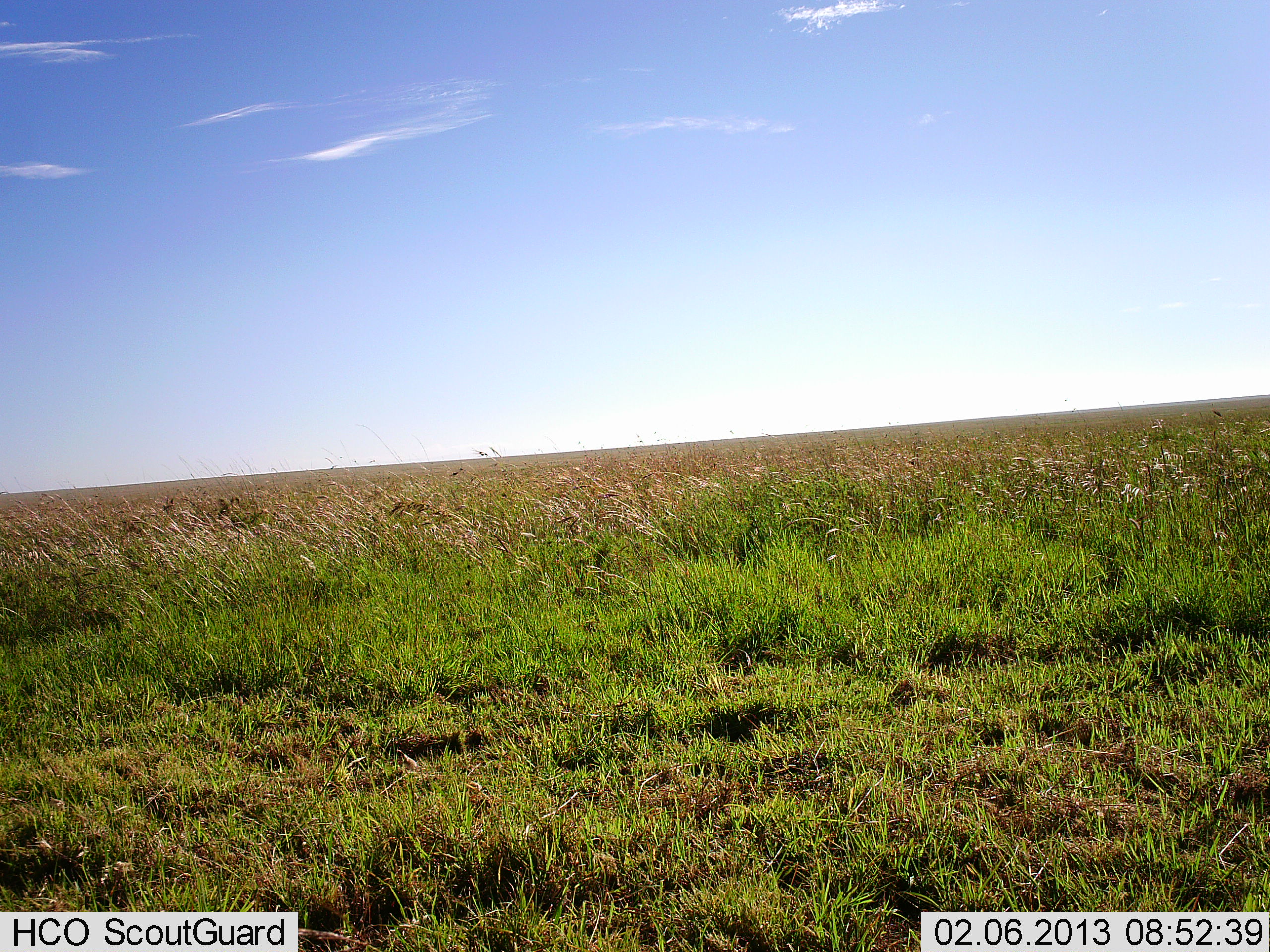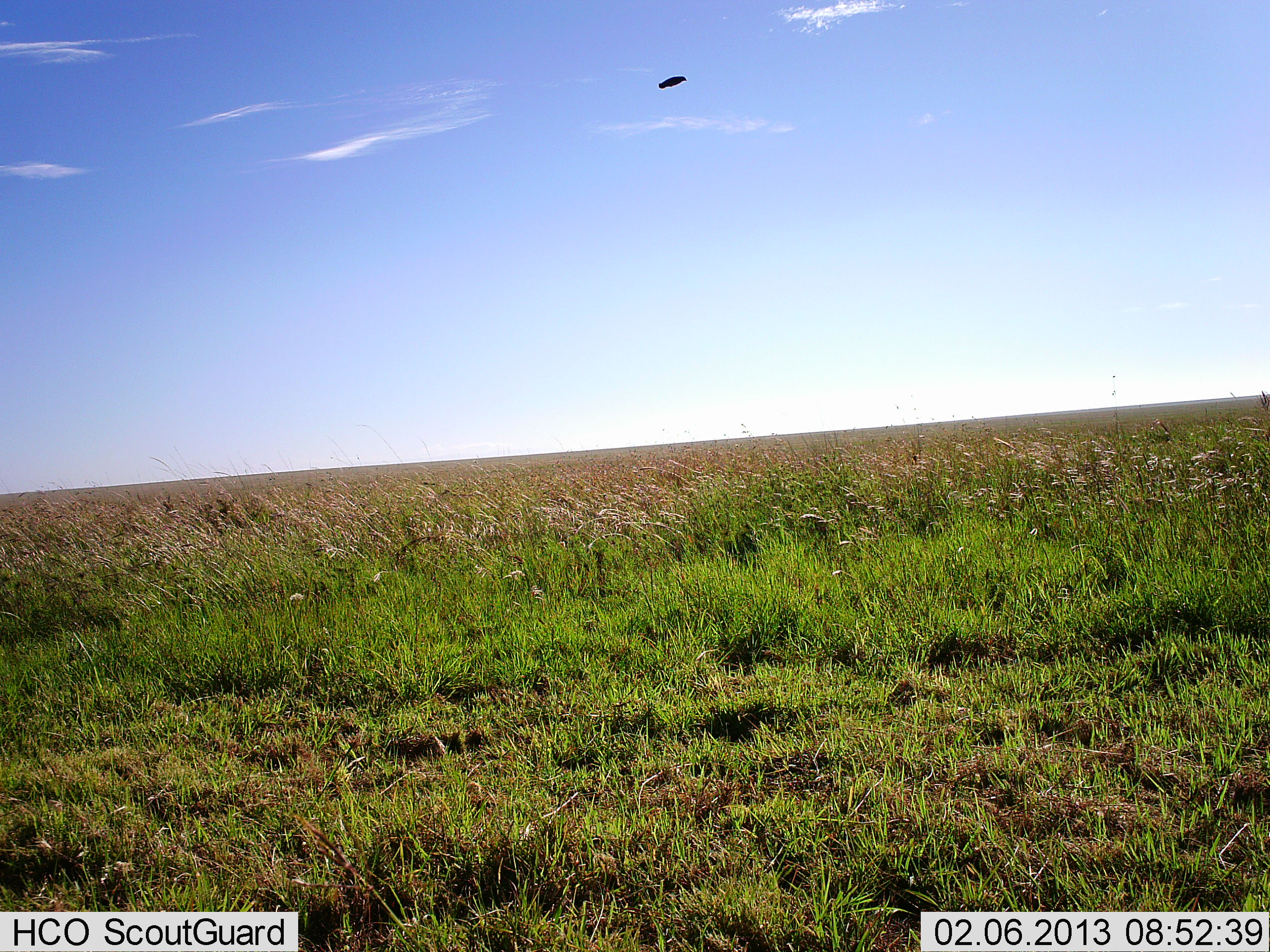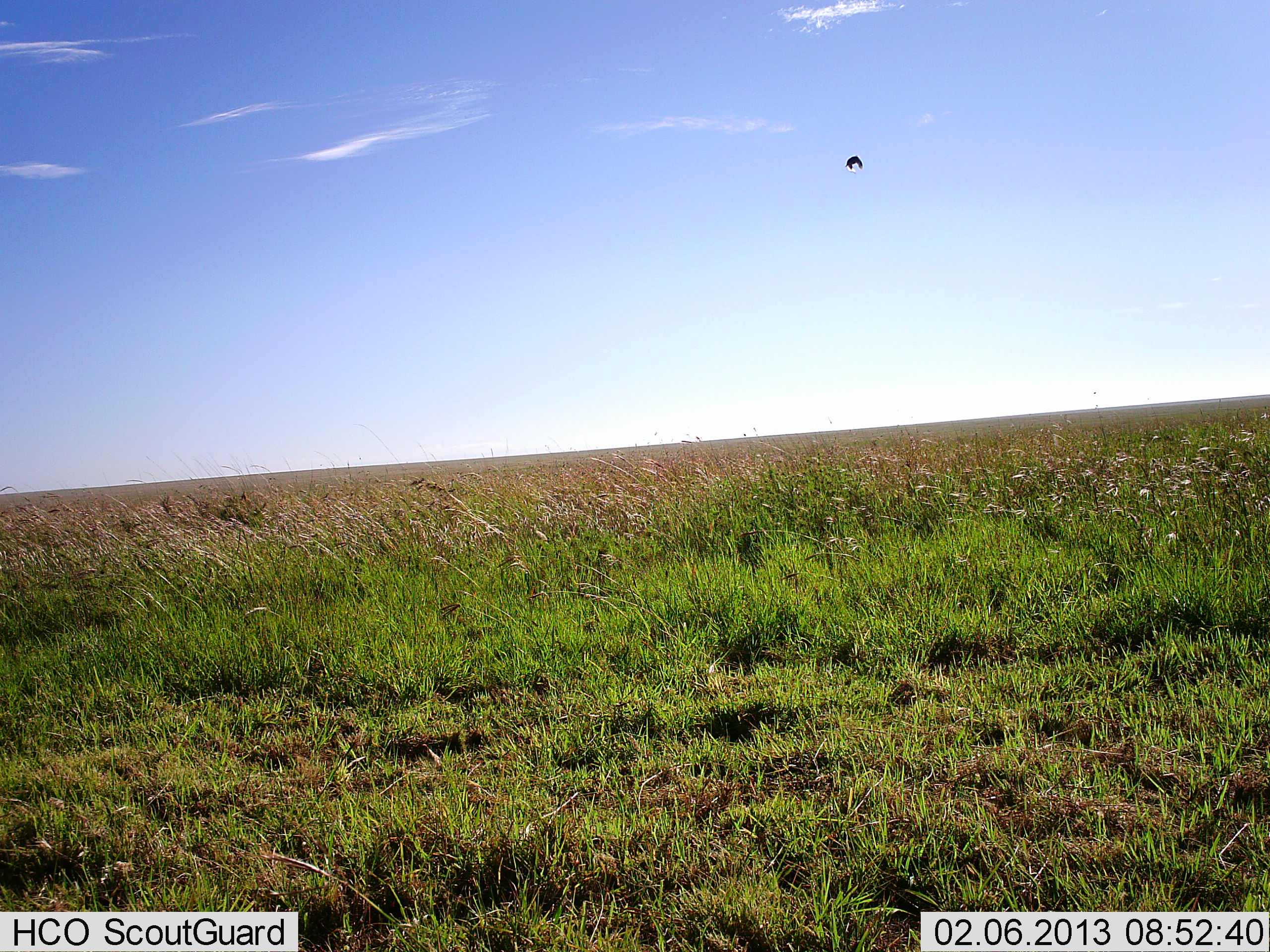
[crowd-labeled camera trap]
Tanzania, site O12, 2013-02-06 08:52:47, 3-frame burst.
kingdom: Animalia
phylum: Chordata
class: Aves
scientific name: Aves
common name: bird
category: otherbird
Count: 1.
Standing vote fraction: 0%.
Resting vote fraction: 0%.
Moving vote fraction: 93%.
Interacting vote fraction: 7%.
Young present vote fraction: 0%.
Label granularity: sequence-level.